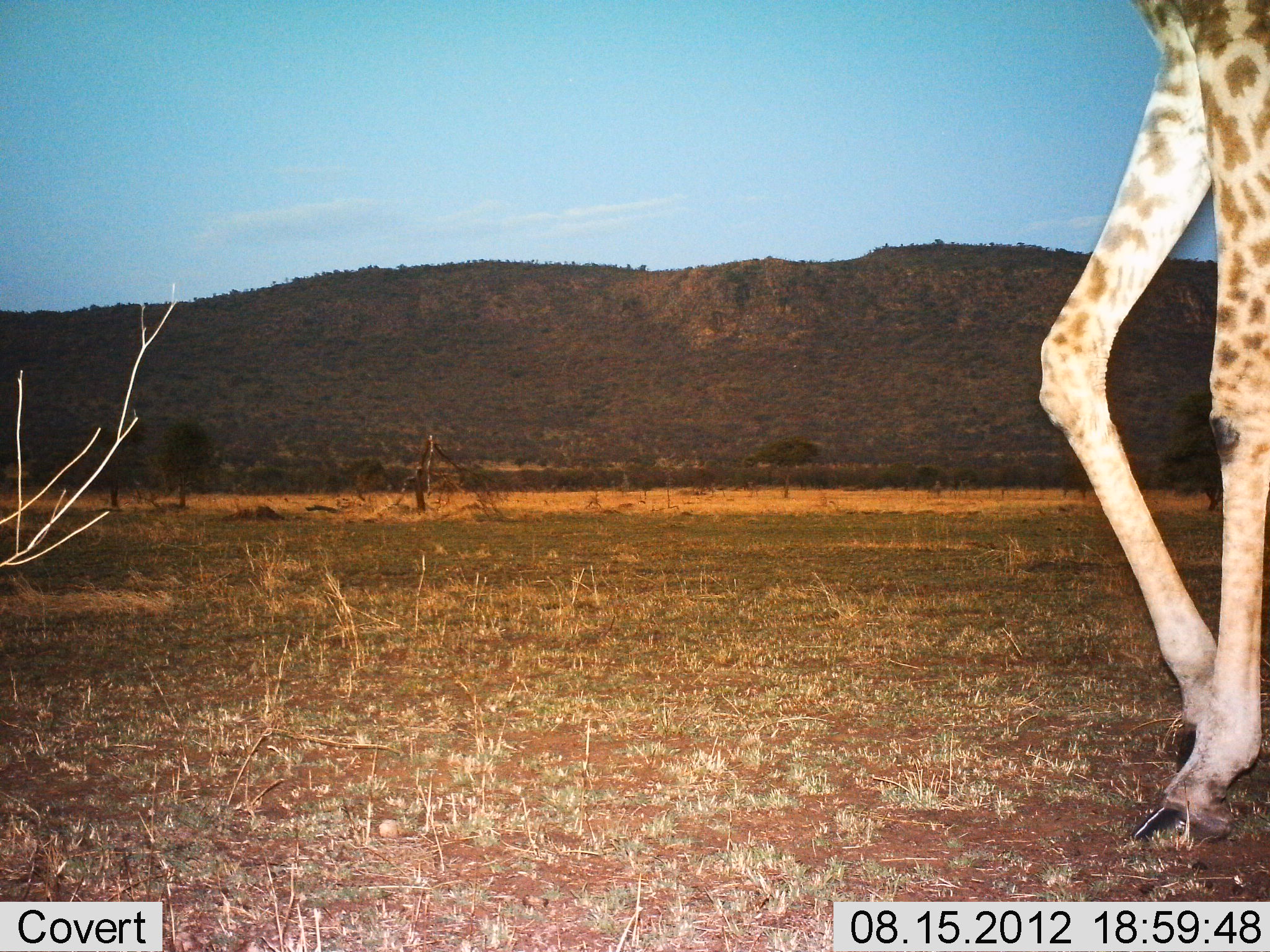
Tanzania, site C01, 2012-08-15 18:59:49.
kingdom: Animalia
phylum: Chordata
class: Mammalia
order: Artiodactyla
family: Giraffidae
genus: Giraffa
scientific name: Giraffa camelopardalis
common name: giraffe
Giraffe (Giraffa camelopardalis), count 1. Behavior (volunteer vote fractions): standing 40%, resting 0%, moving 70%, interacting 0%. Young present (vote fraction): 0%. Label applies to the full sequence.